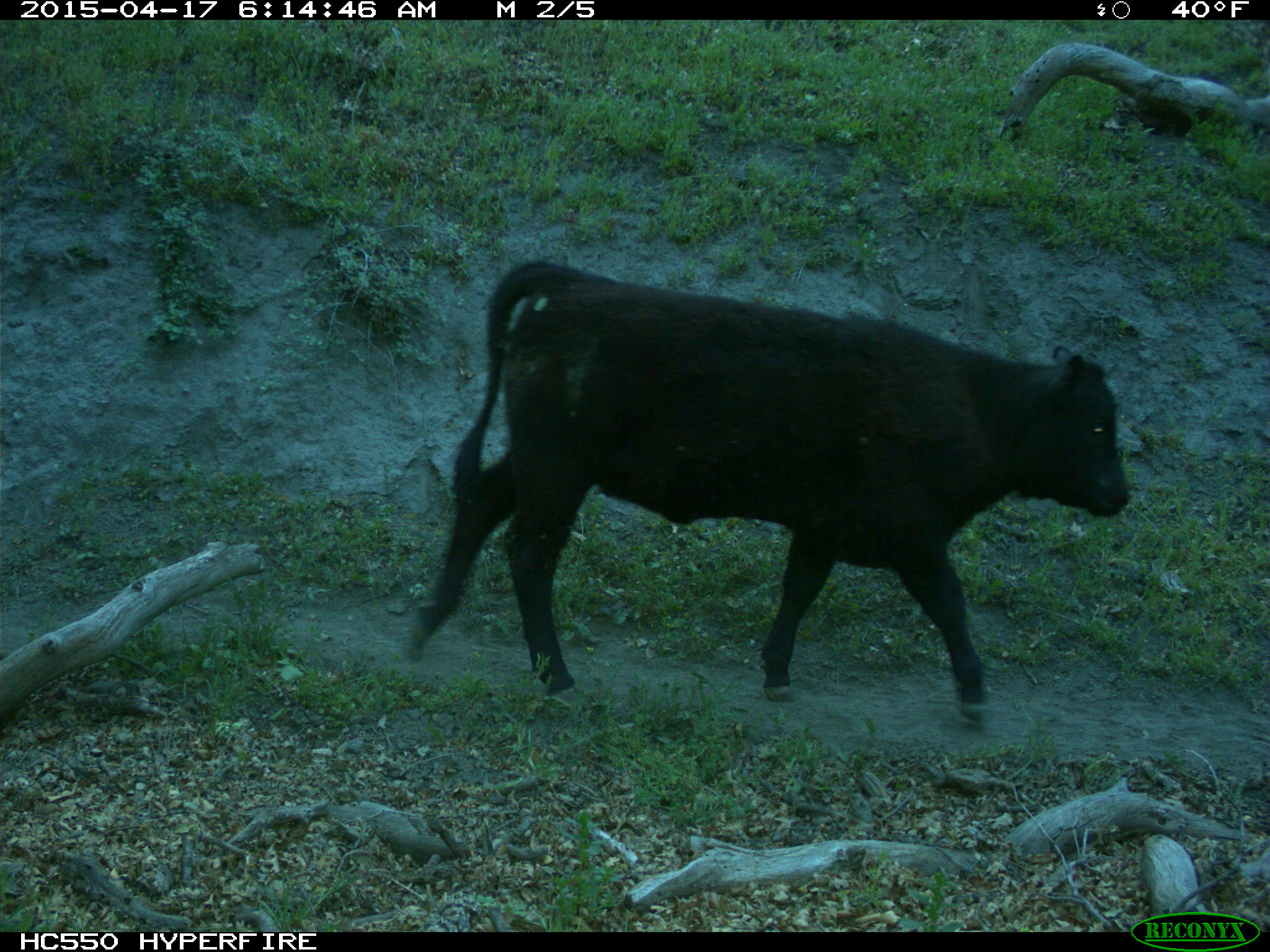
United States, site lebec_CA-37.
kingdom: Animalia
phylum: Chordata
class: Mammalia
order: Artiodactyla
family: Bovidae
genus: Bos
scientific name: Bos taurus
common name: domestic cow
Bos taurus (domestic cow).